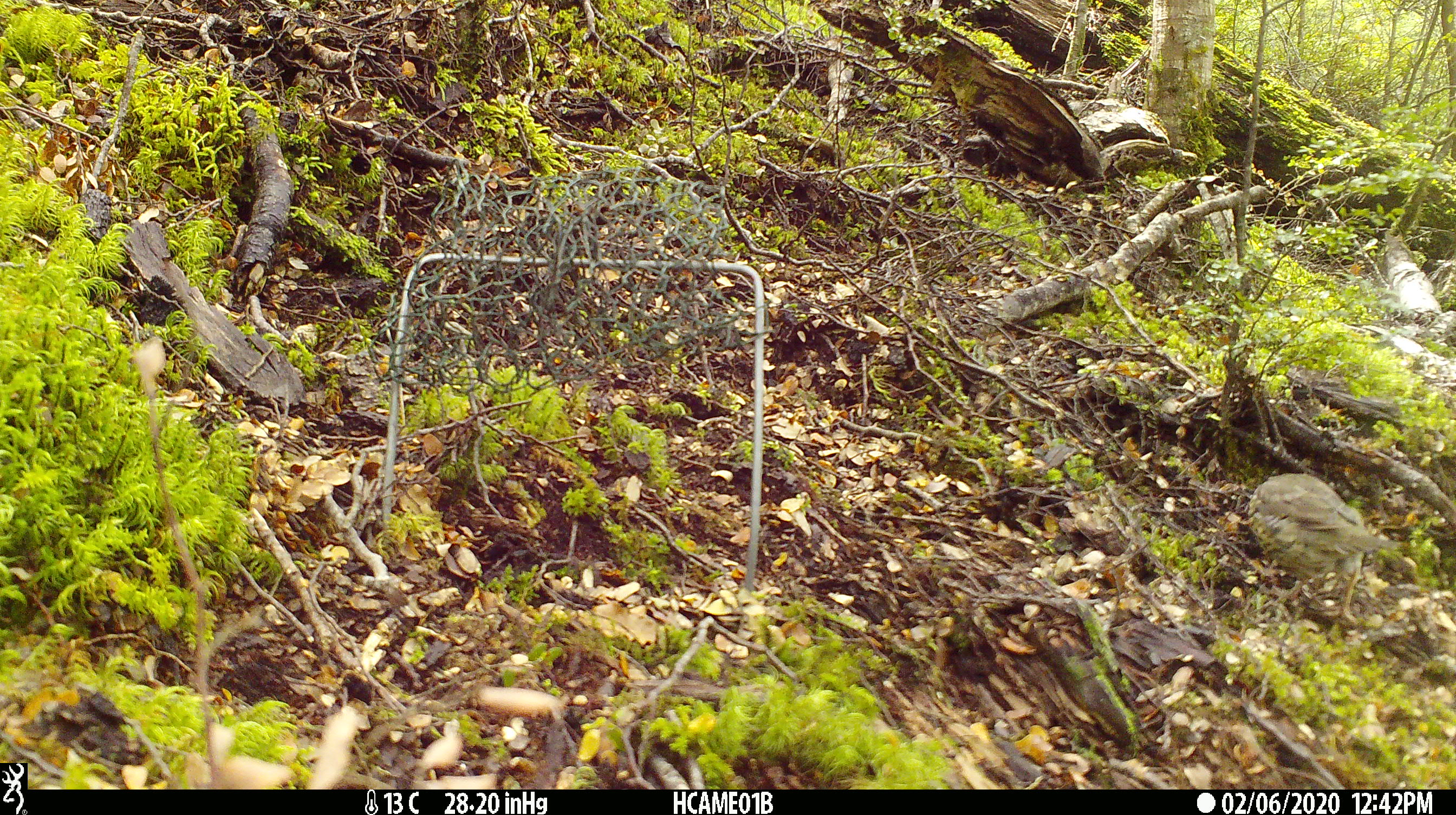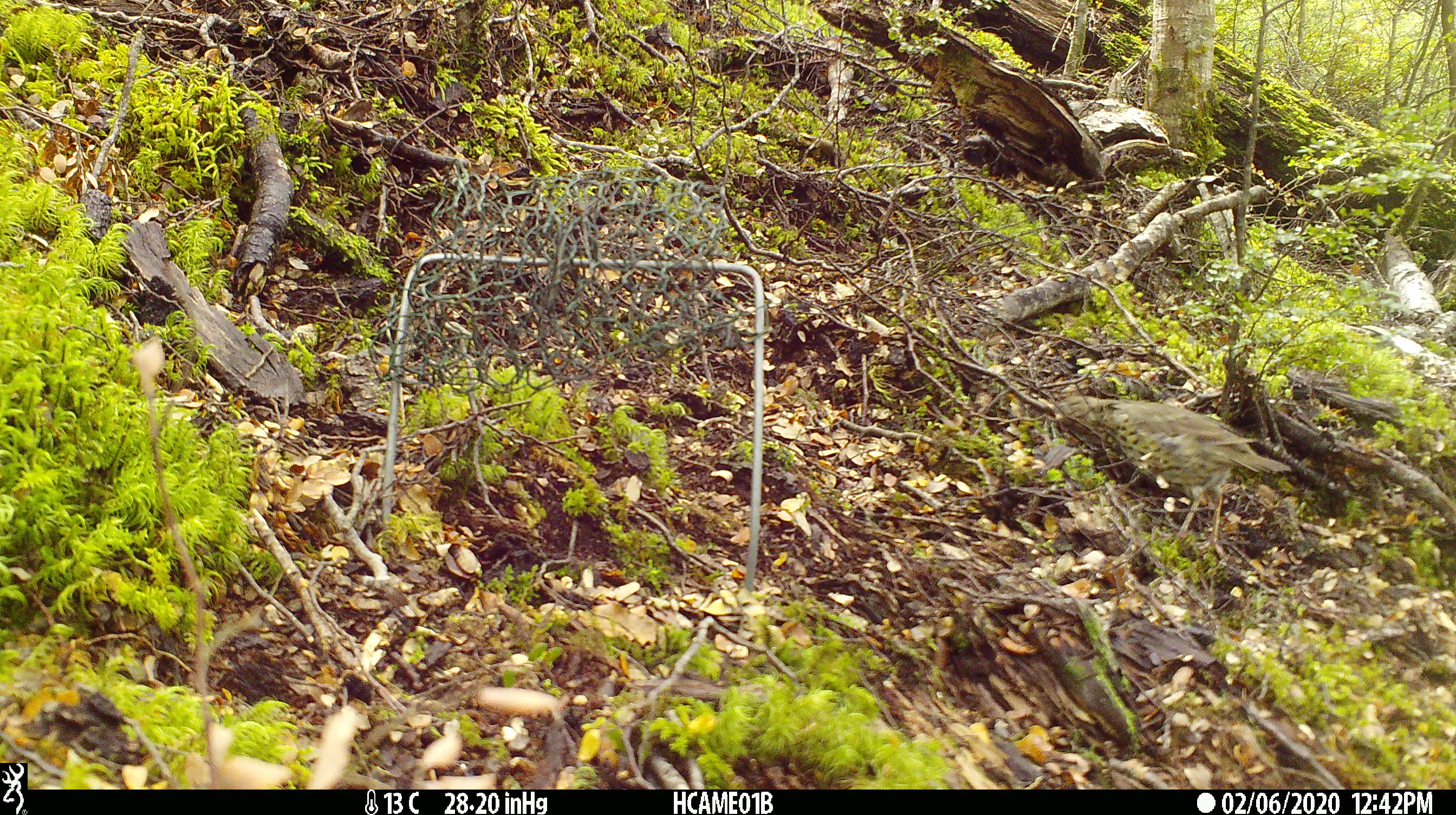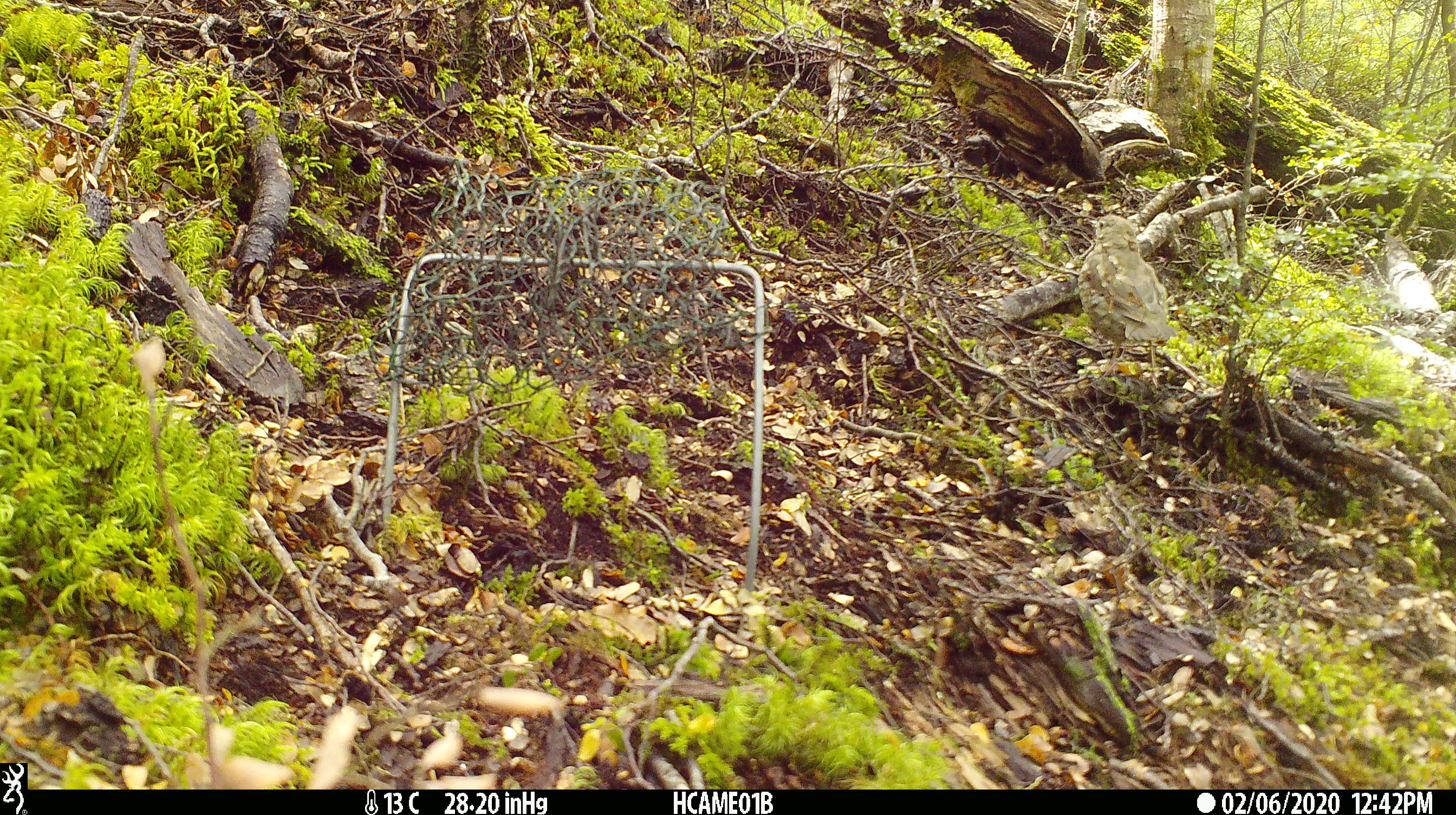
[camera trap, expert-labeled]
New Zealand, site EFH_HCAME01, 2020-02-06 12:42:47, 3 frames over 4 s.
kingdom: Animalia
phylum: Chordata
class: Aves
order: Passeriformes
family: Turdidae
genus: Turdus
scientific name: Turdus philomelos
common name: song thrush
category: thrush